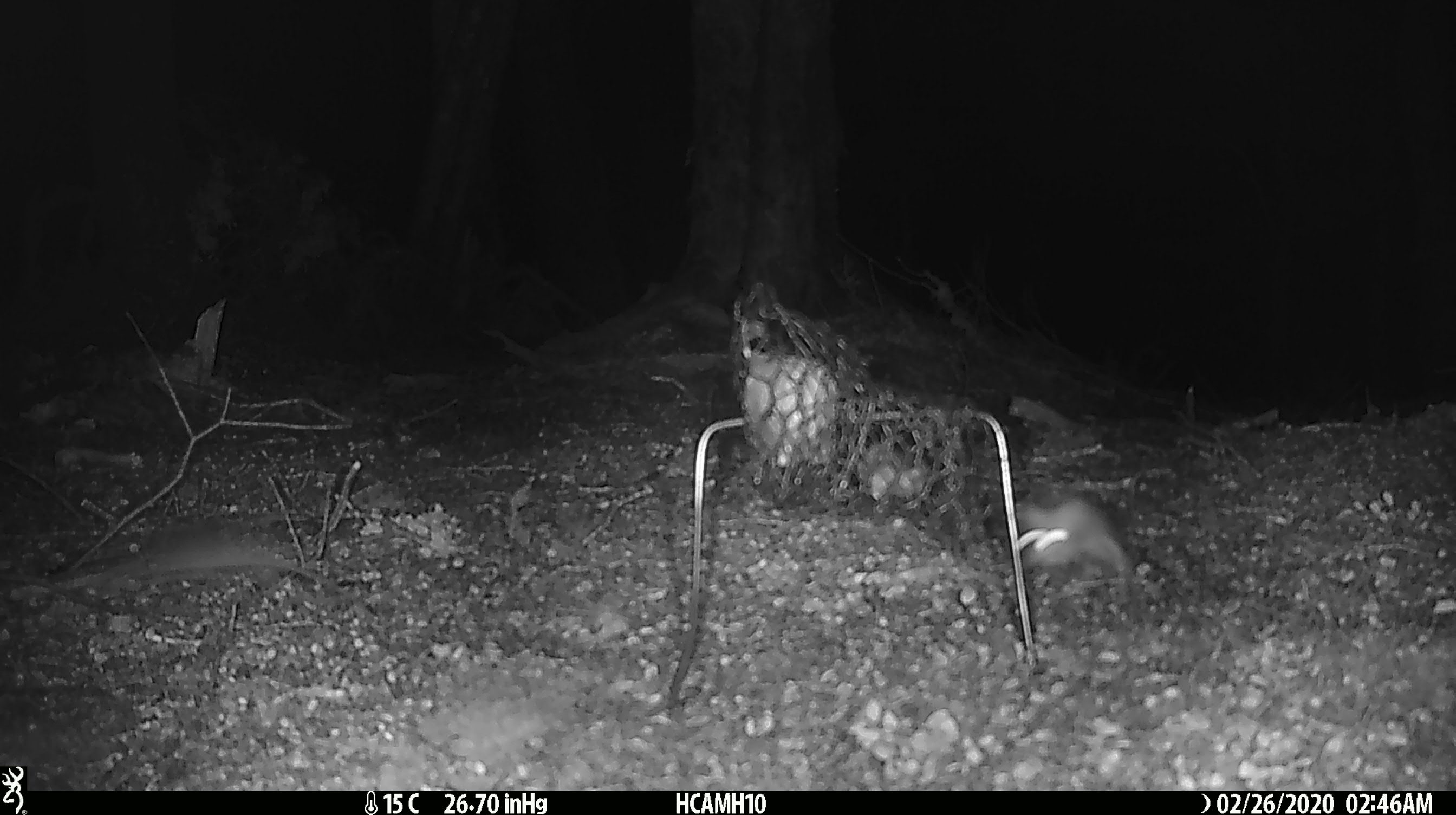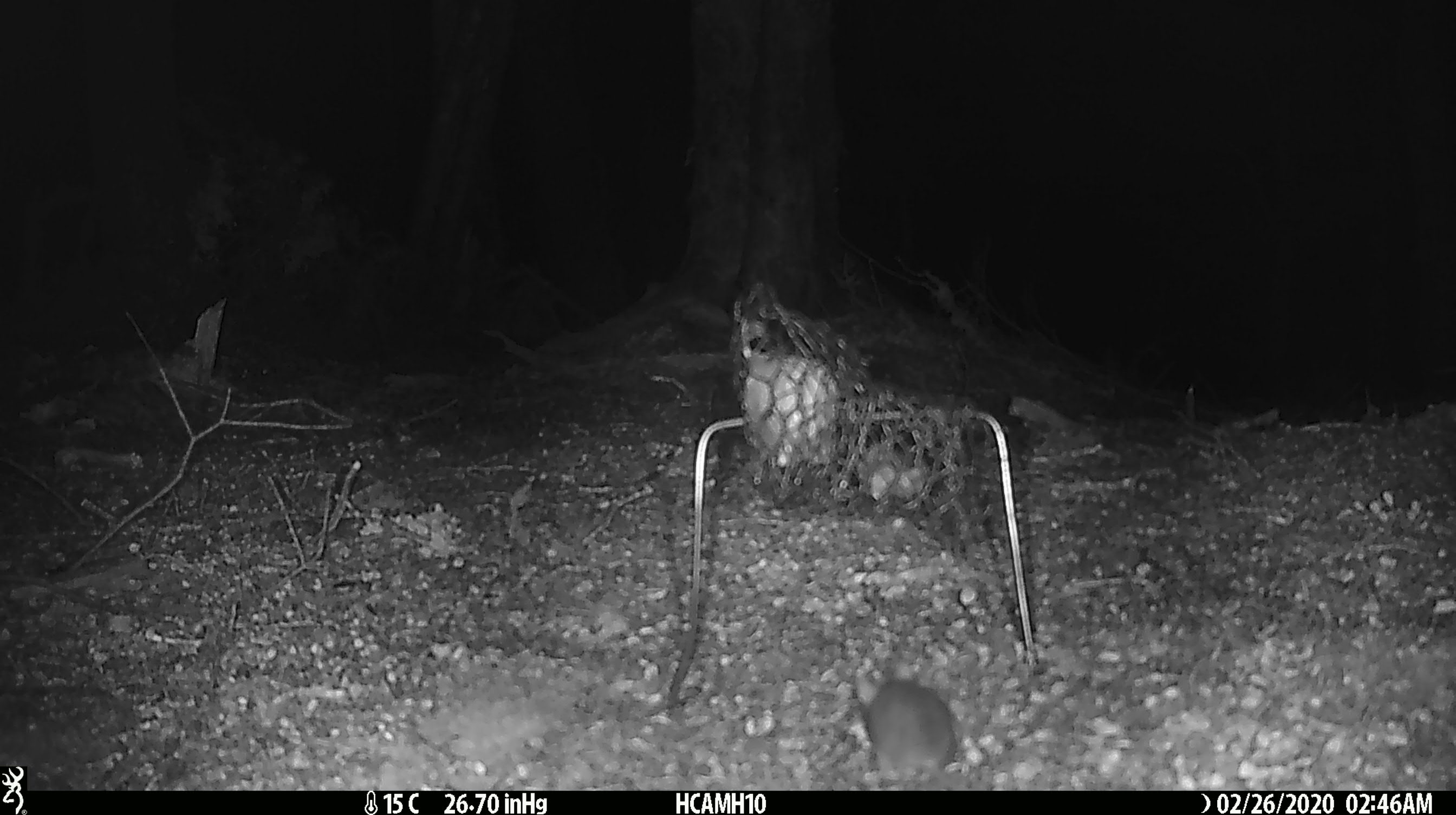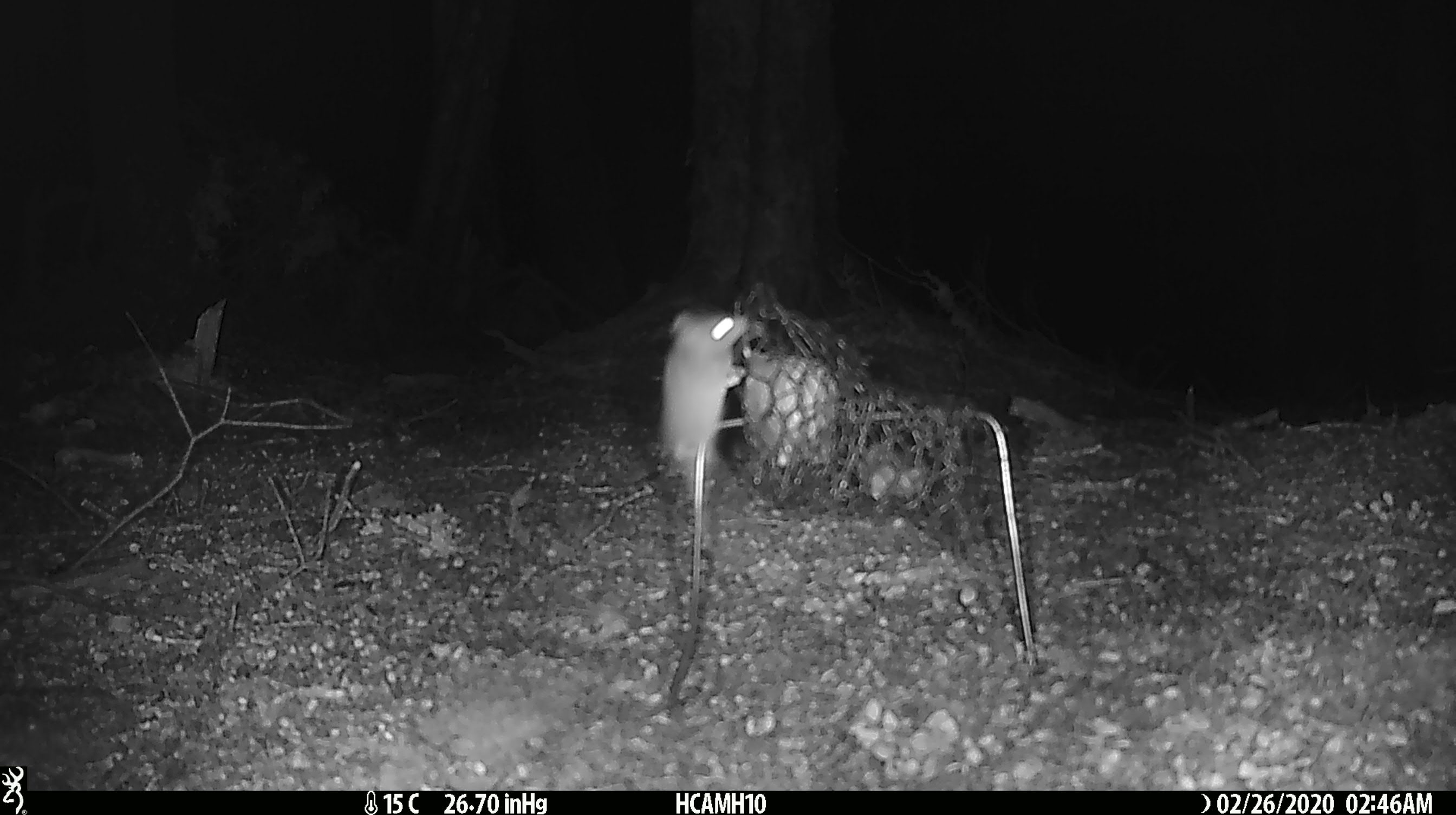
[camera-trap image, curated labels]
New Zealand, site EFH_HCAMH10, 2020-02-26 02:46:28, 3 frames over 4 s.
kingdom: Animalia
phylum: Chordata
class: Mammalia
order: Rodentia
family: Muridae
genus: Mus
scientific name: Mus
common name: mouse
Mouse (Mus).